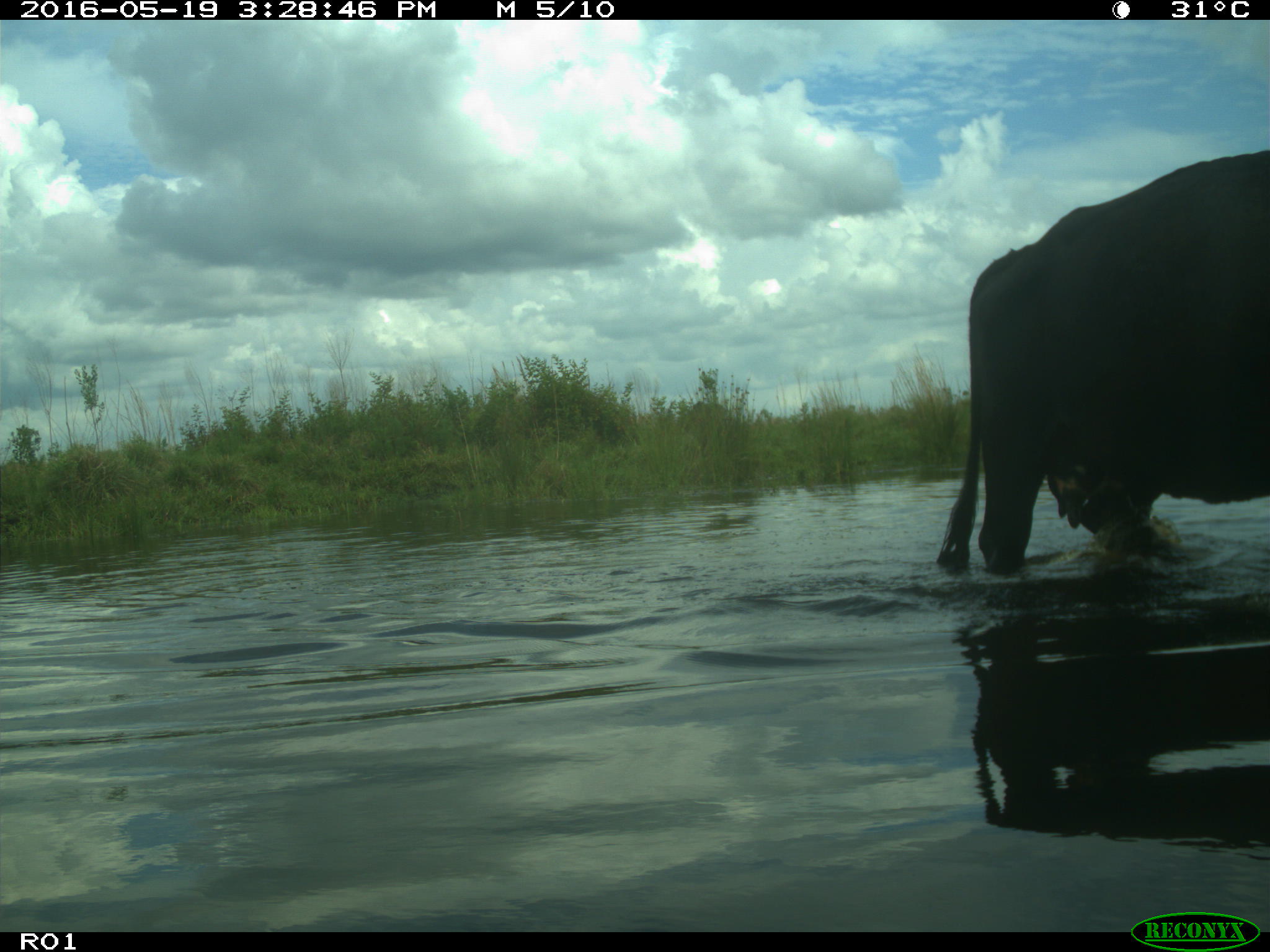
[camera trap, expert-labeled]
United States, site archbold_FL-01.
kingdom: Animalia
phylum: Chordata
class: Mammalia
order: Artiodactyla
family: Bovidae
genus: Bos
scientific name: Bos taurus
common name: domestic cow